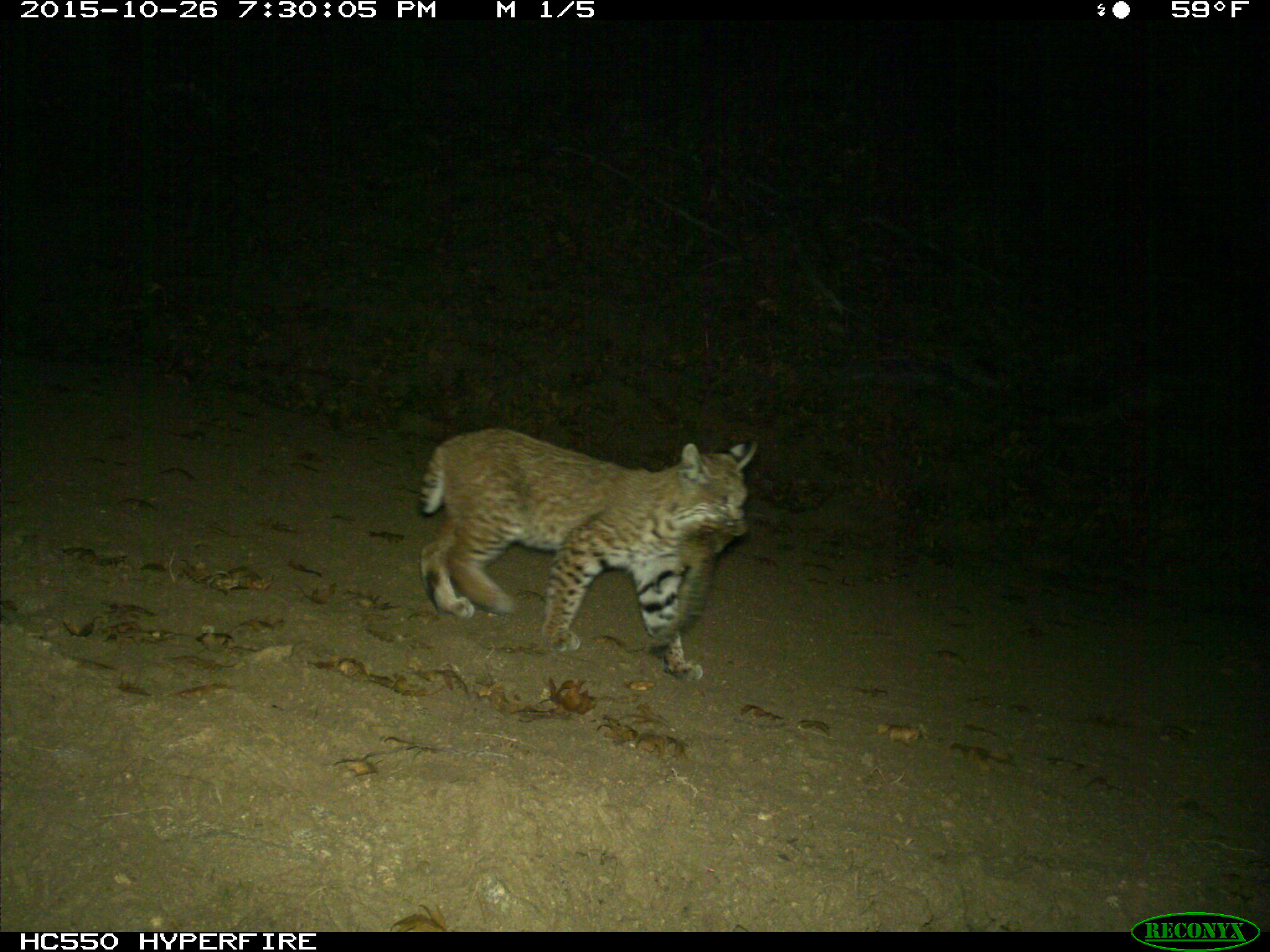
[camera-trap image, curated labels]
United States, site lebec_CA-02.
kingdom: Animalia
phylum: Chordata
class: Mammalia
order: Carnivora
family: Felidae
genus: Lynx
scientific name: Lynx rufus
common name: bobcat